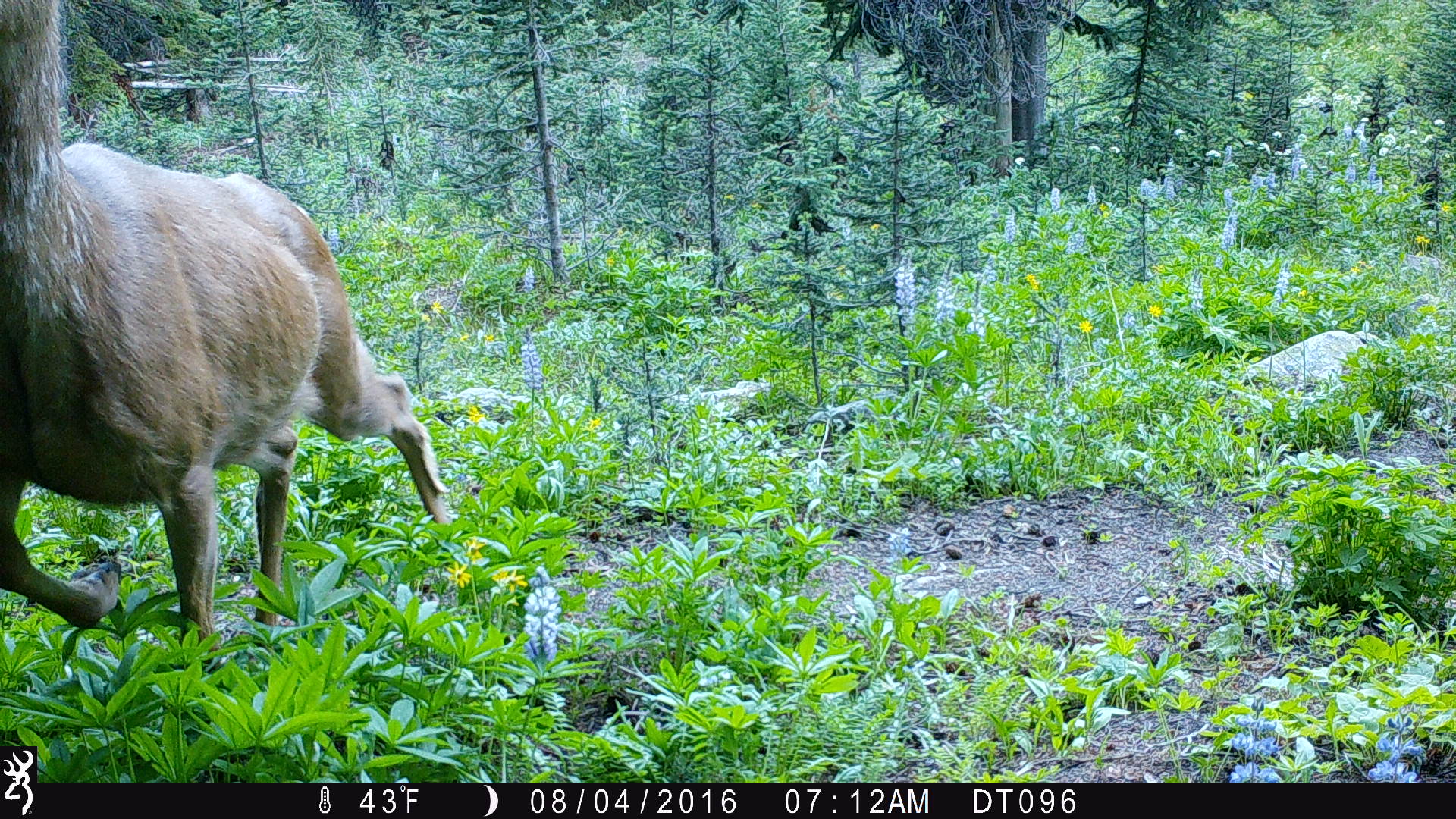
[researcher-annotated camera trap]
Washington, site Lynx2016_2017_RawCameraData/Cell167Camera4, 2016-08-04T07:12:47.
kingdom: Animalia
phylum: Chordata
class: Mammalia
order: Artiodactyla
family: Cervidae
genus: Odocoileus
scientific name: Odocoileus hemionus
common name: mule deer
Odocoileus hemionus (mule deer). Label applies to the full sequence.